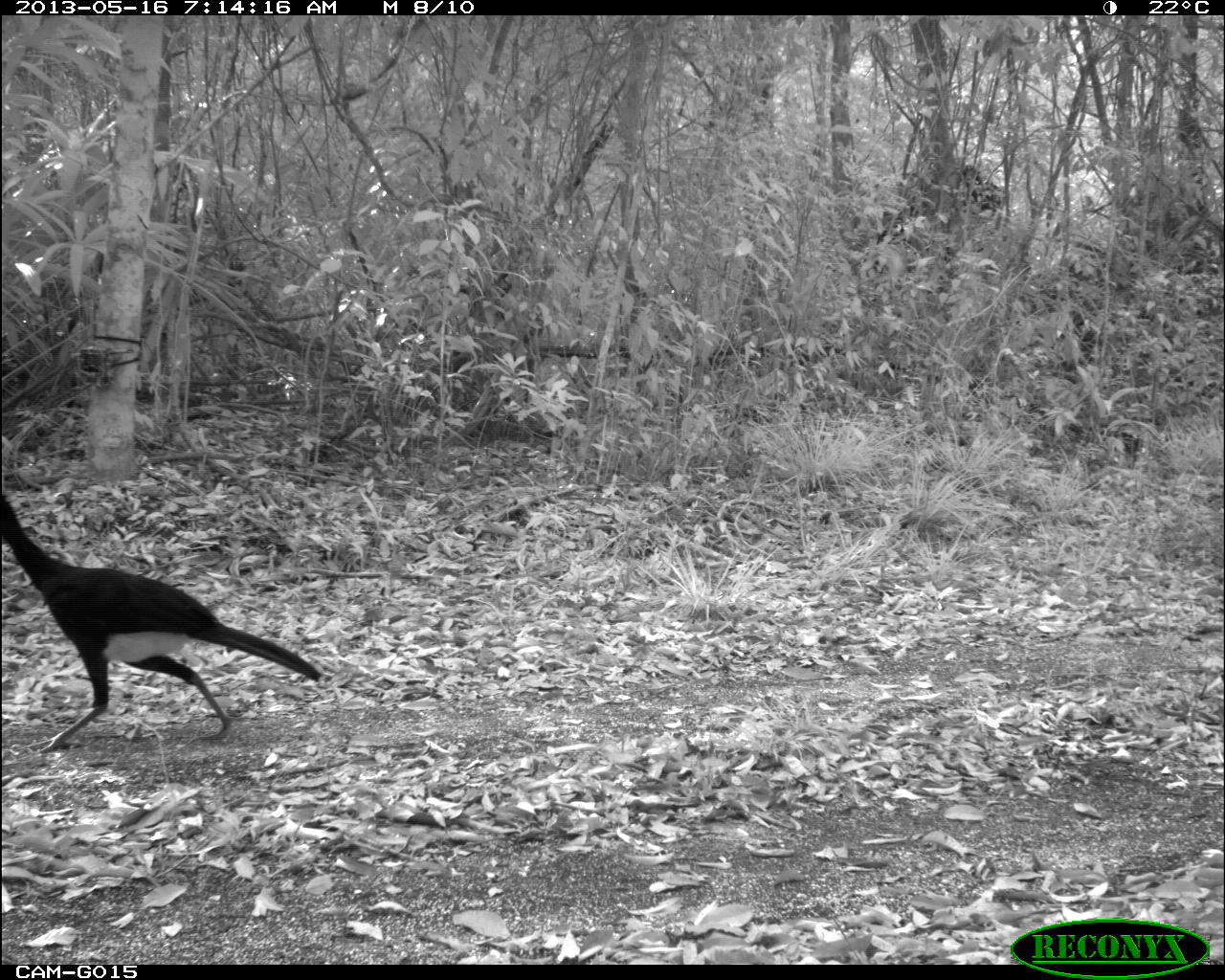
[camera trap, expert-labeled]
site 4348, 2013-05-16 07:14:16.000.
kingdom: Animalia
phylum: Chordata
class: Aves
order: Galliformes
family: Cracidae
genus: Crax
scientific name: Crax rubra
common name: great curassow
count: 1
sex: male